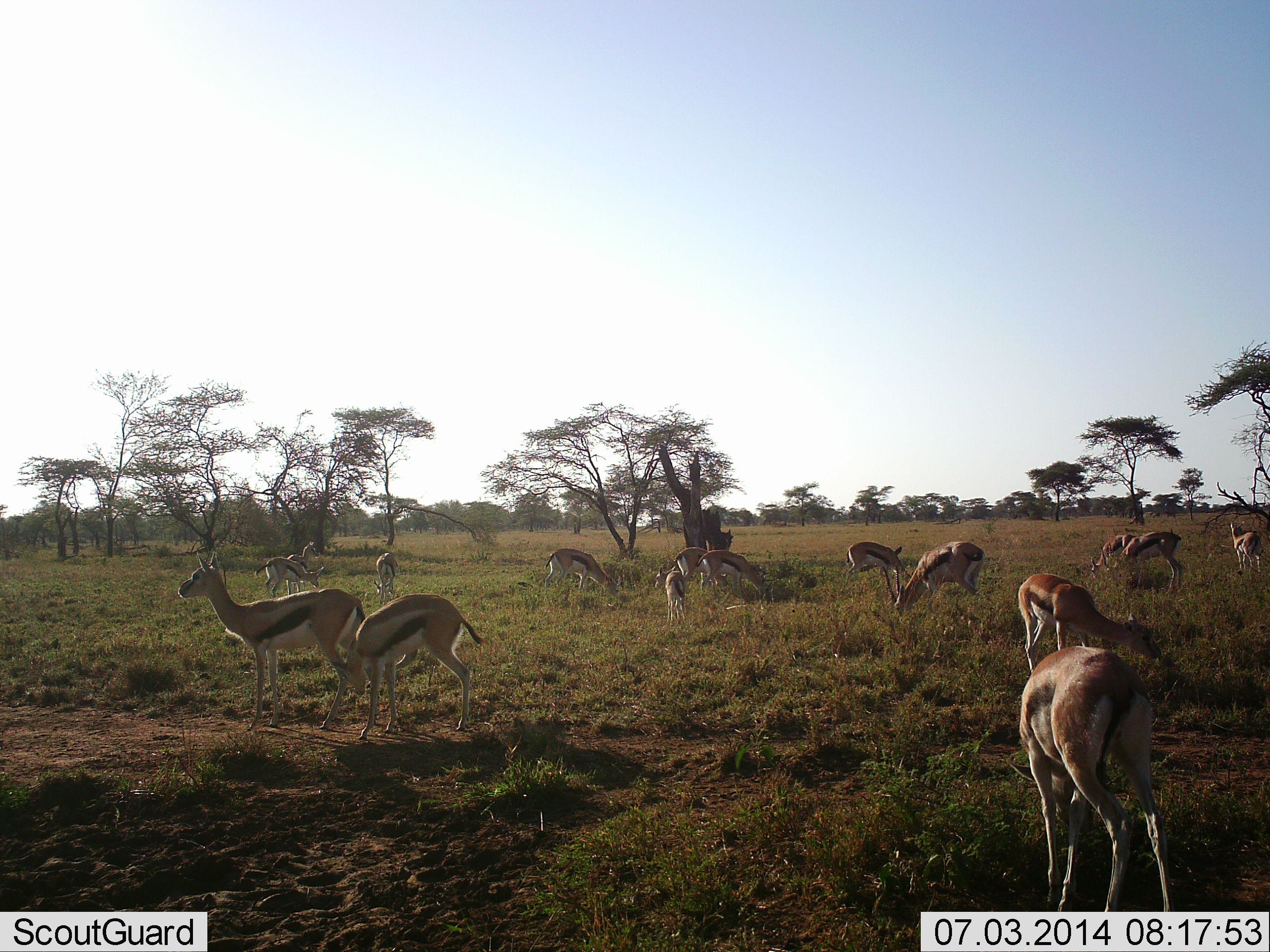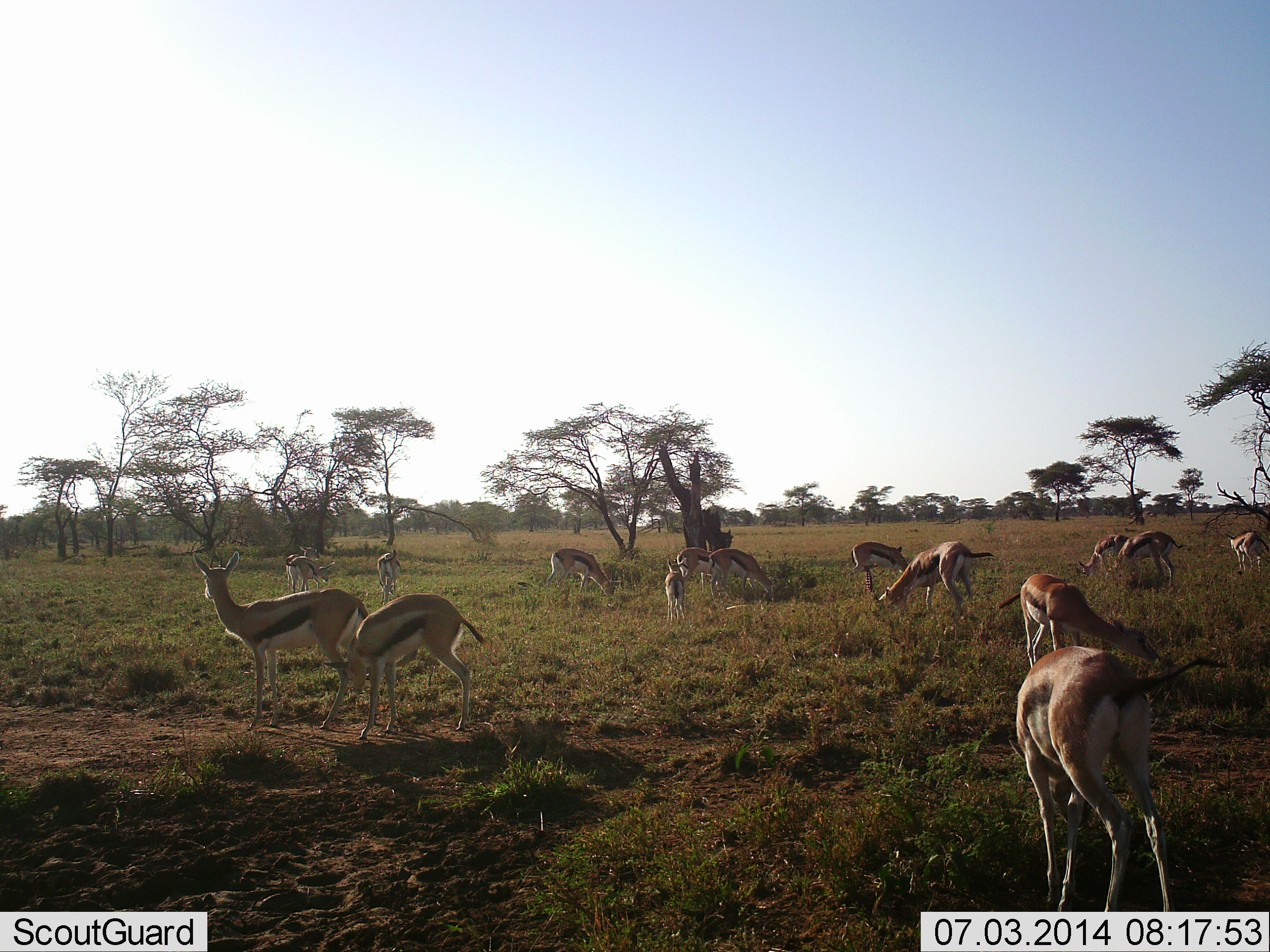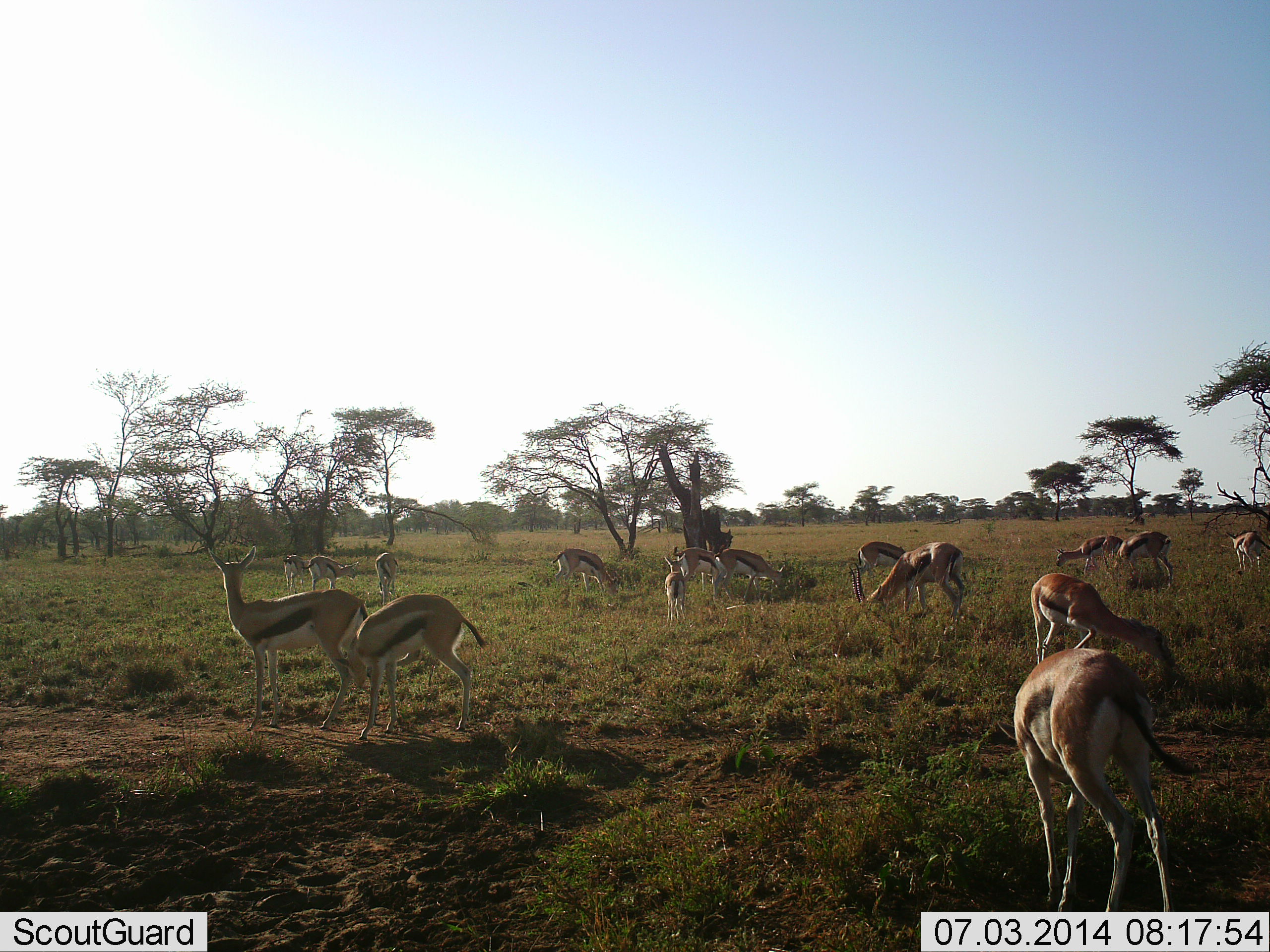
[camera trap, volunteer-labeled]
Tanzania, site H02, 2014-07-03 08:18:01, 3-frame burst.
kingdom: Animalia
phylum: Chordata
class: Mammalia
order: Artiodactyla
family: Bovidae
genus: Eudorcas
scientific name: Eudorcas thomsonii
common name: thomson's gazelle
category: gazellethomsons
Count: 11-50.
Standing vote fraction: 60%.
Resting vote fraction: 10%.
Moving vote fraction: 10%.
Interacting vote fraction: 0%.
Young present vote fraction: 0%.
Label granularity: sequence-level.